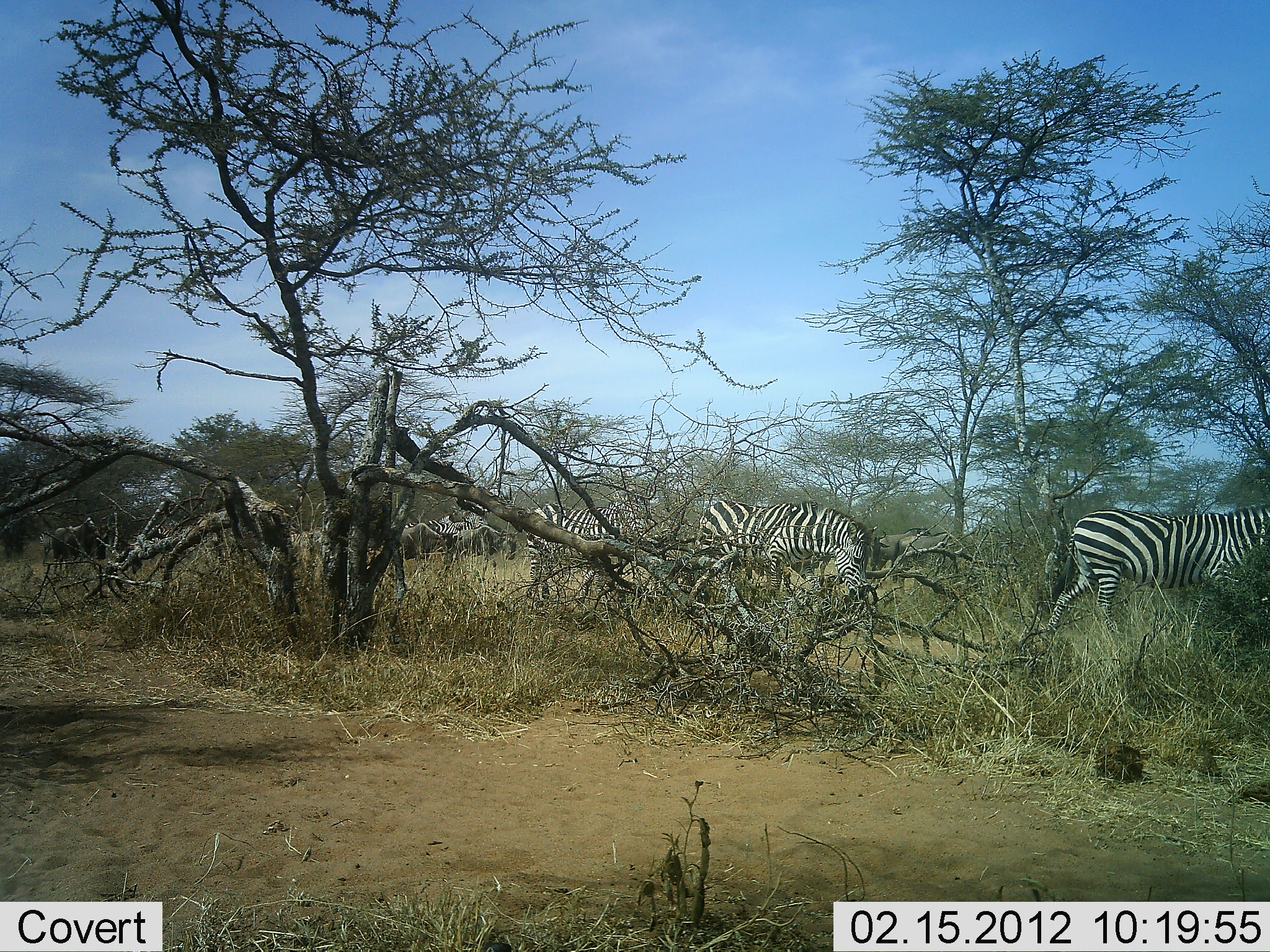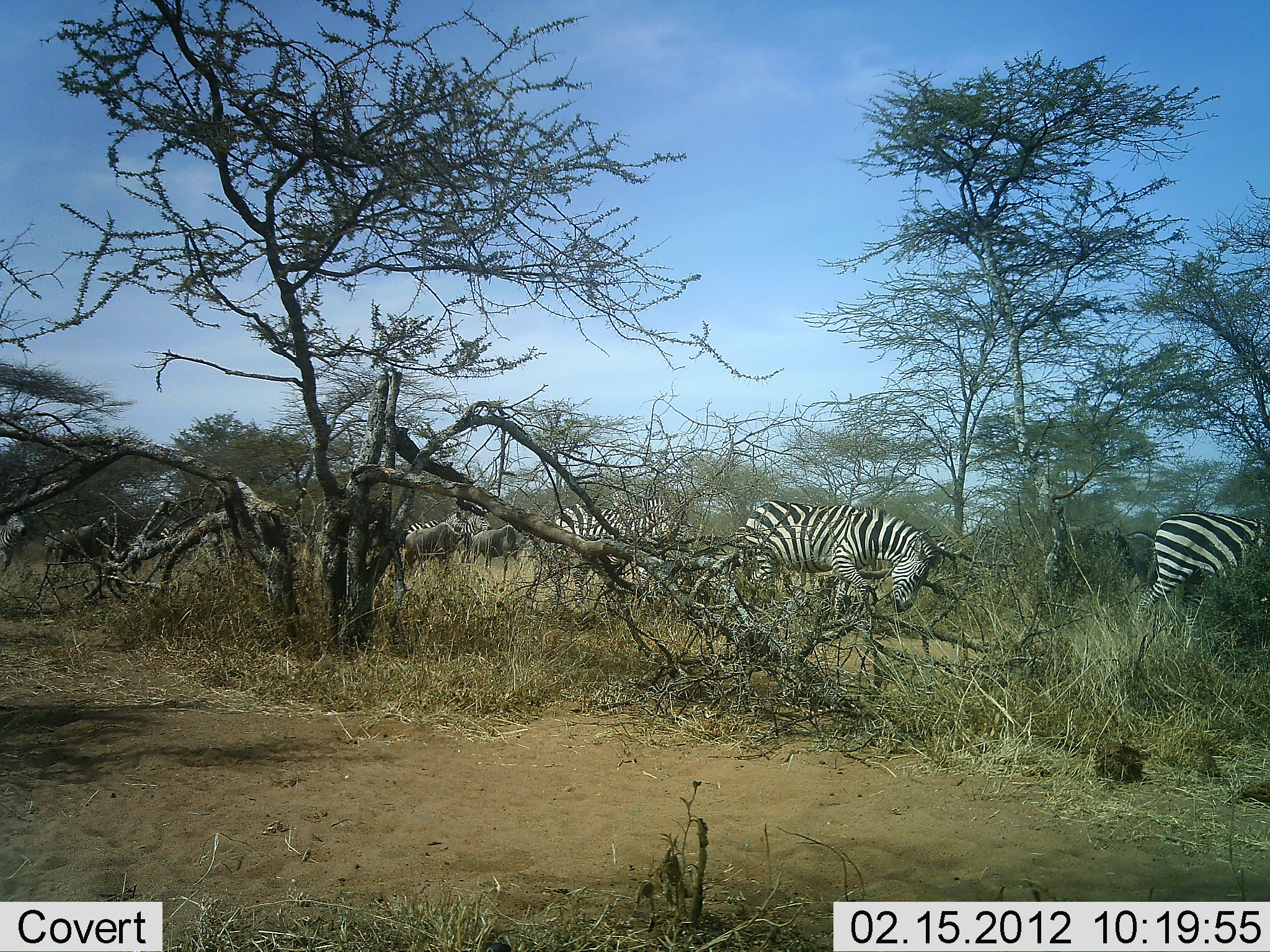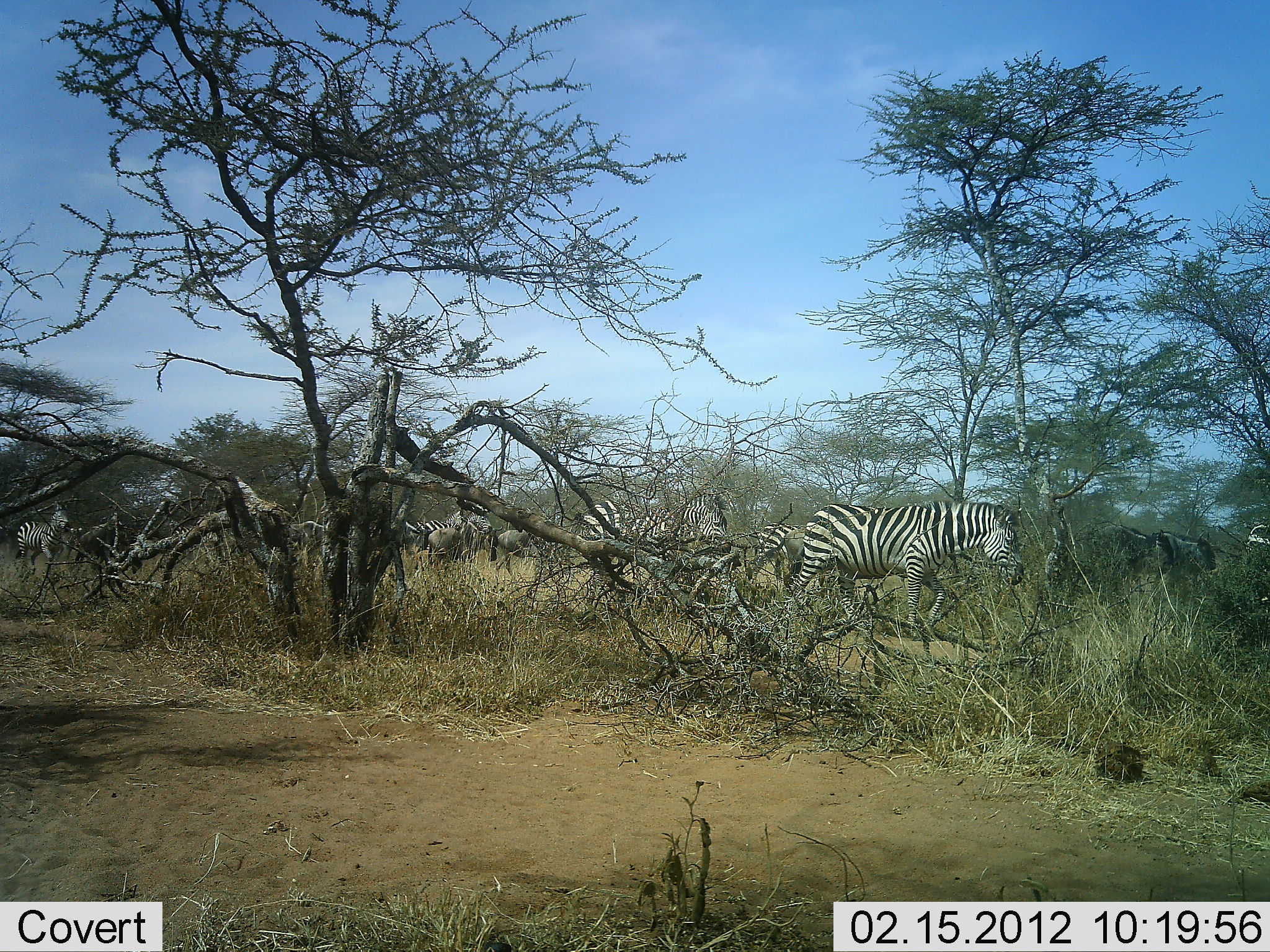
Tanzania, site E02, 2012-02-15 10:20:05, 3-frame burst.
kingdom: Animalia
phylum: Chordata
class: Mammalia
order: Perissodactyla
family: Equidae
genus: Equus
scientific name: Equus quagga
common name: plains zebra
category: zebra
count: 8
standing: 8%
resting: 0%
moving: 96%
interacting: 0%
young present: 0%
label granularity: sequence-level